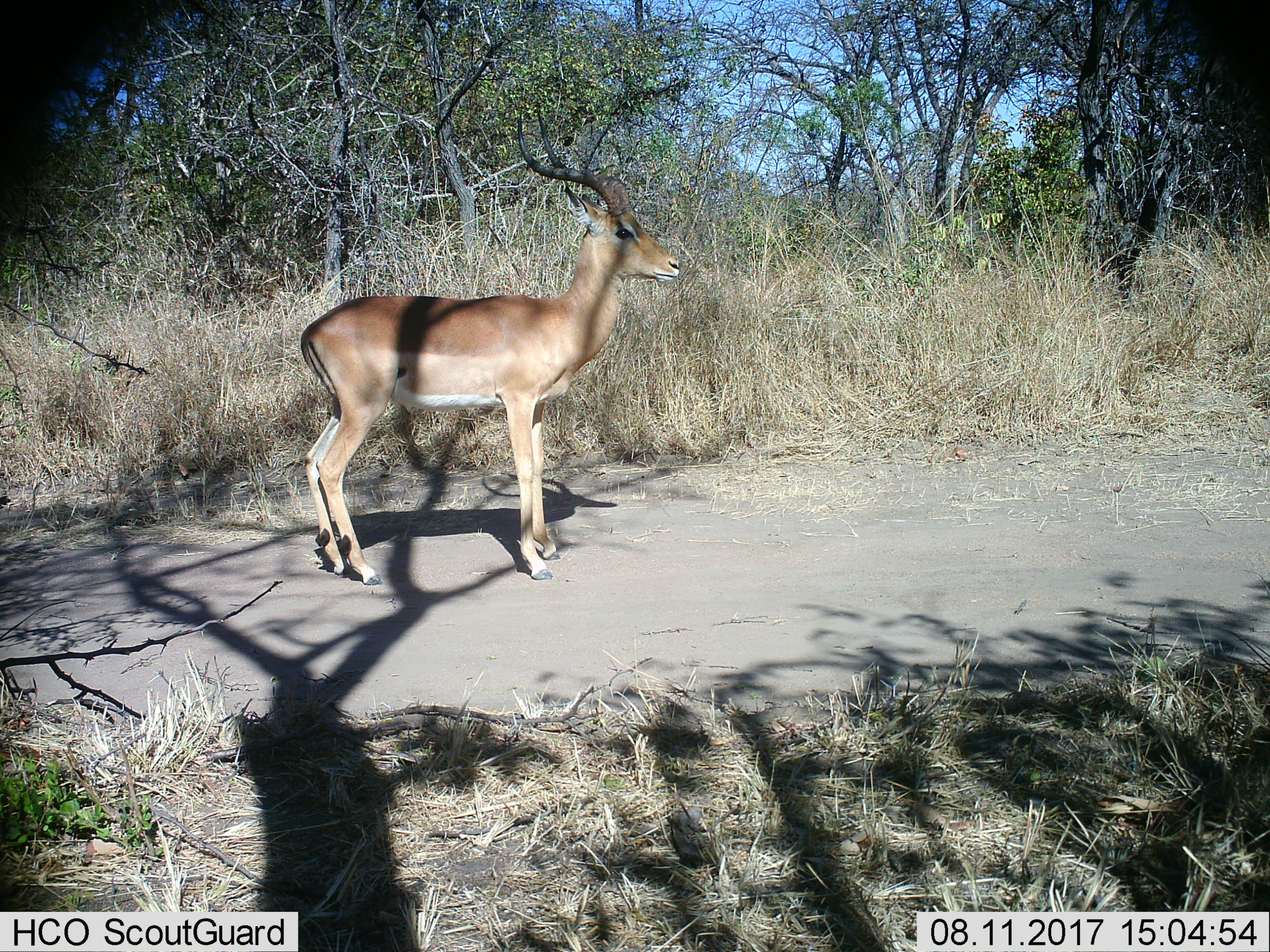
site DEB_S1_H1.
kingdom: Animalia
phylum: Chordata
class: Mammalia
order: Artiodactyla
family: Bovidae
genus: Aepyceros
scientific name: Aepyceros melampus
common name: impala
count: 1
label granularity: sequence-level